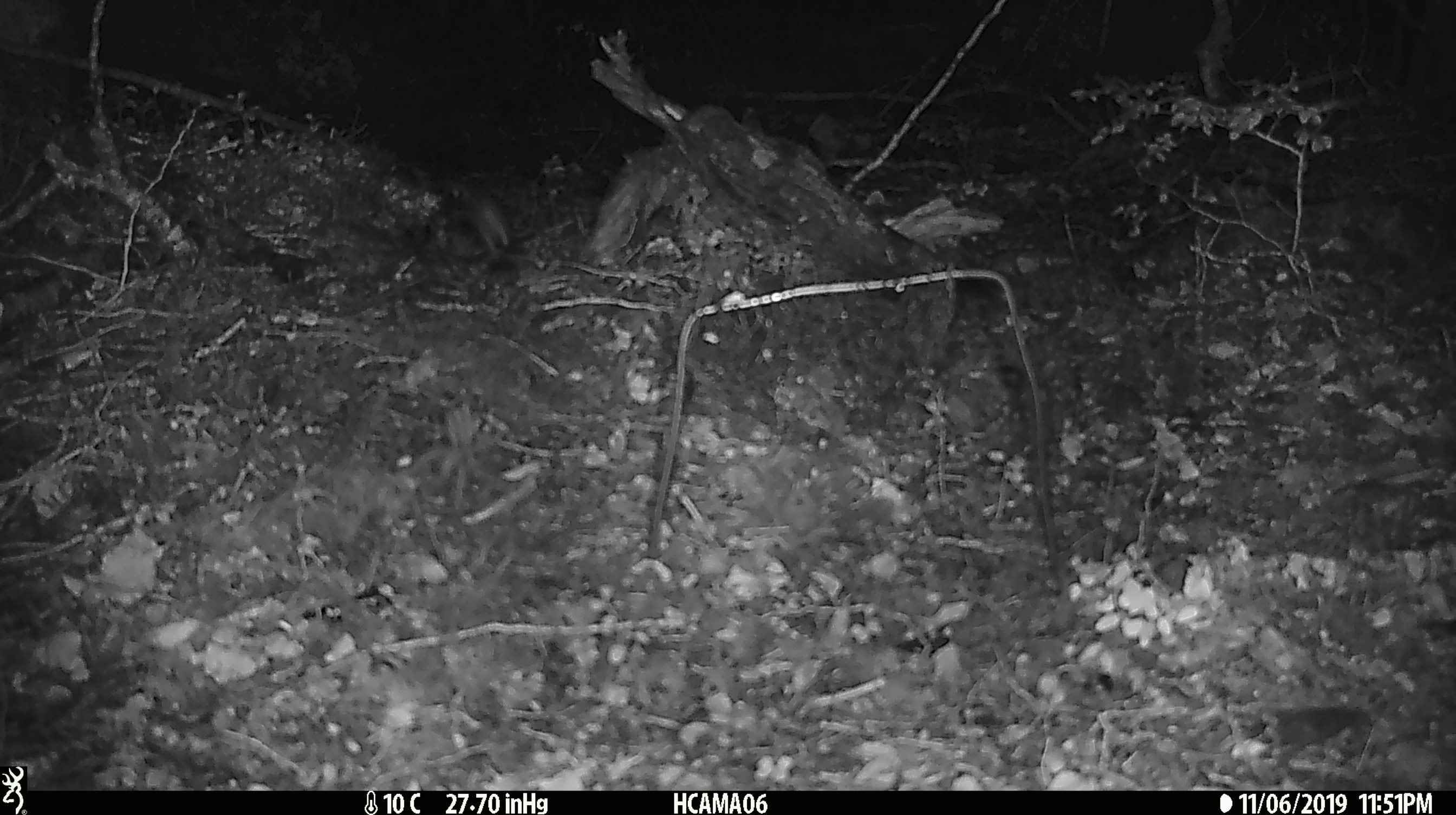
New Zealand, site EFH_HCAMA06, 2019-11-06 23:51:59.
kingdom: Animalia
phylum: Chordata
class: Mammalia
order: Rodentia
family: Muridae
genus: Mus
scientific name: Mus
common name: mouse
Mouse (Mus).